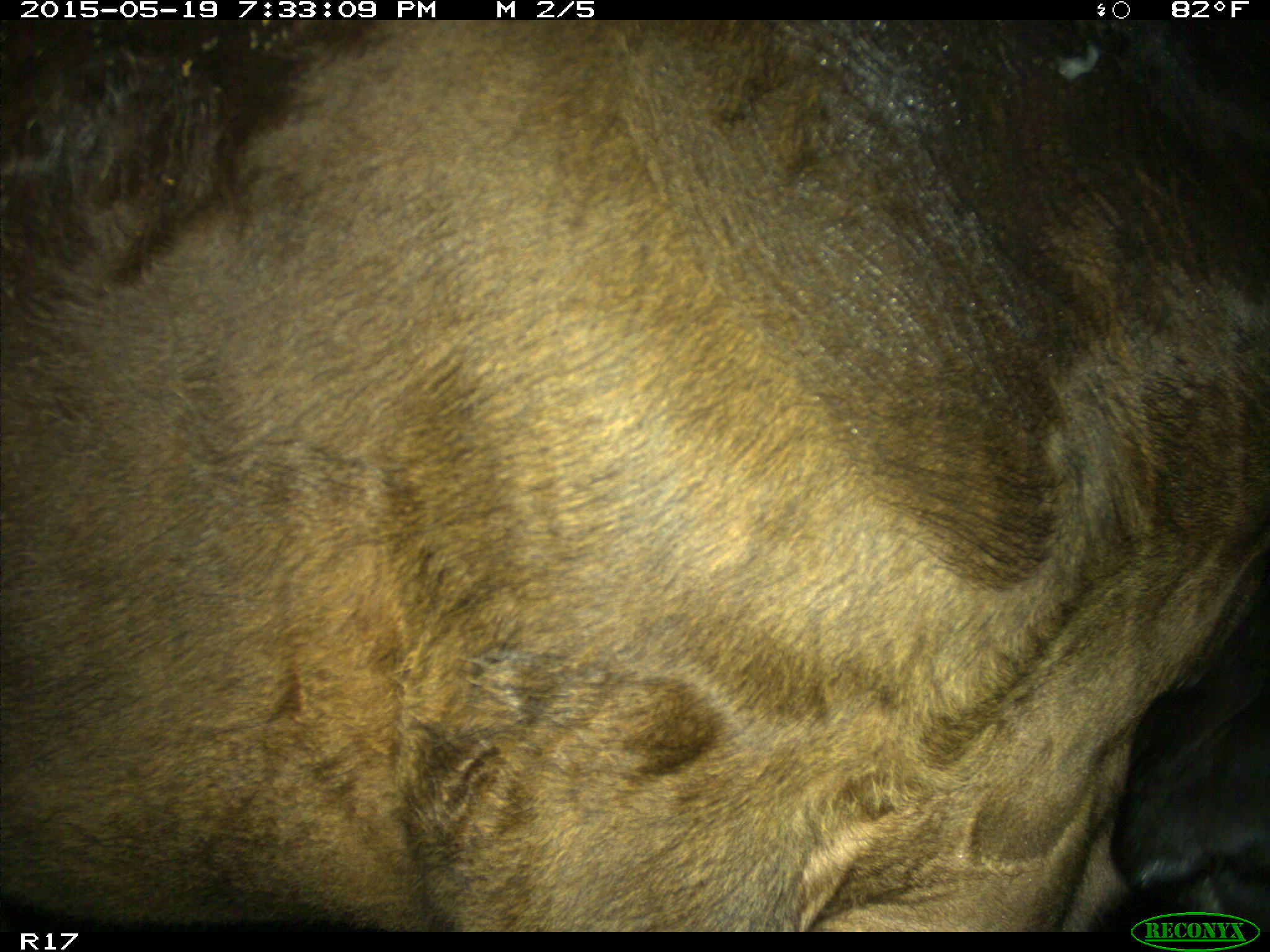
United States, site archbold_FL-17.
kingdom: Animalia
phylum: Chordata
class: Mammalia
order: Artiodactyla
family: Bovidae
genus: Bos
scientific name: Bos taurus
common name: domestic cow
Bos taurus (domestic cow).